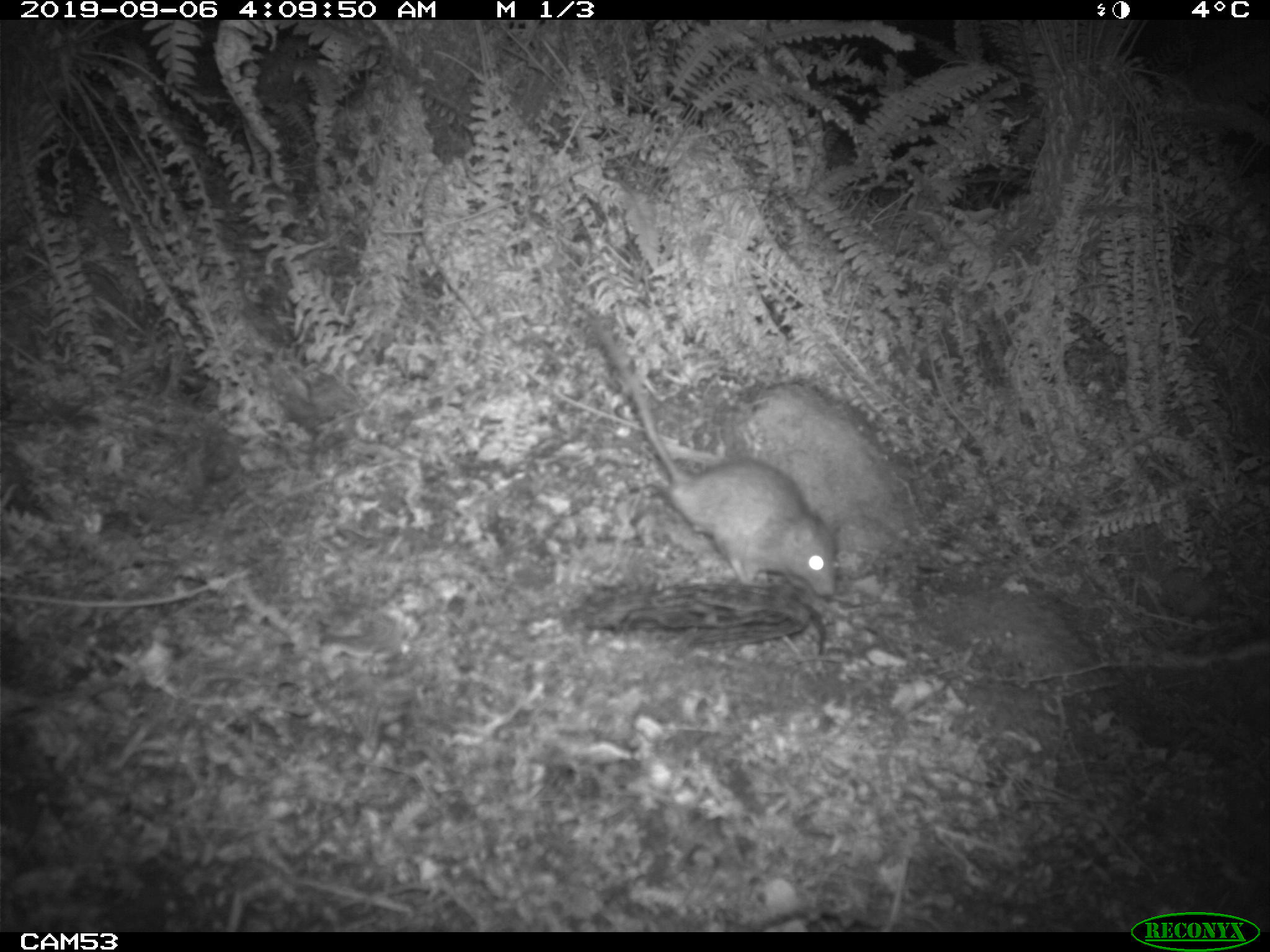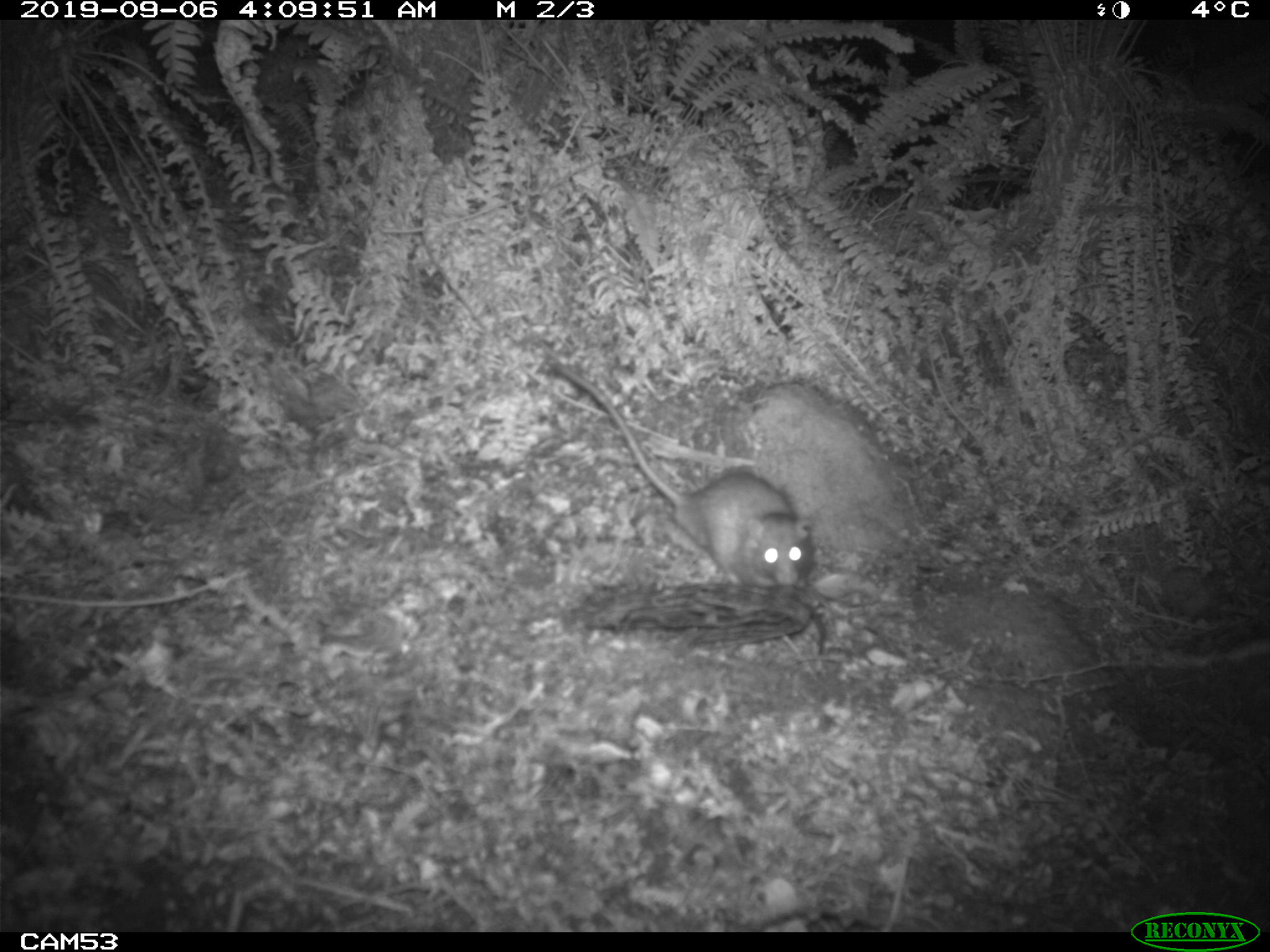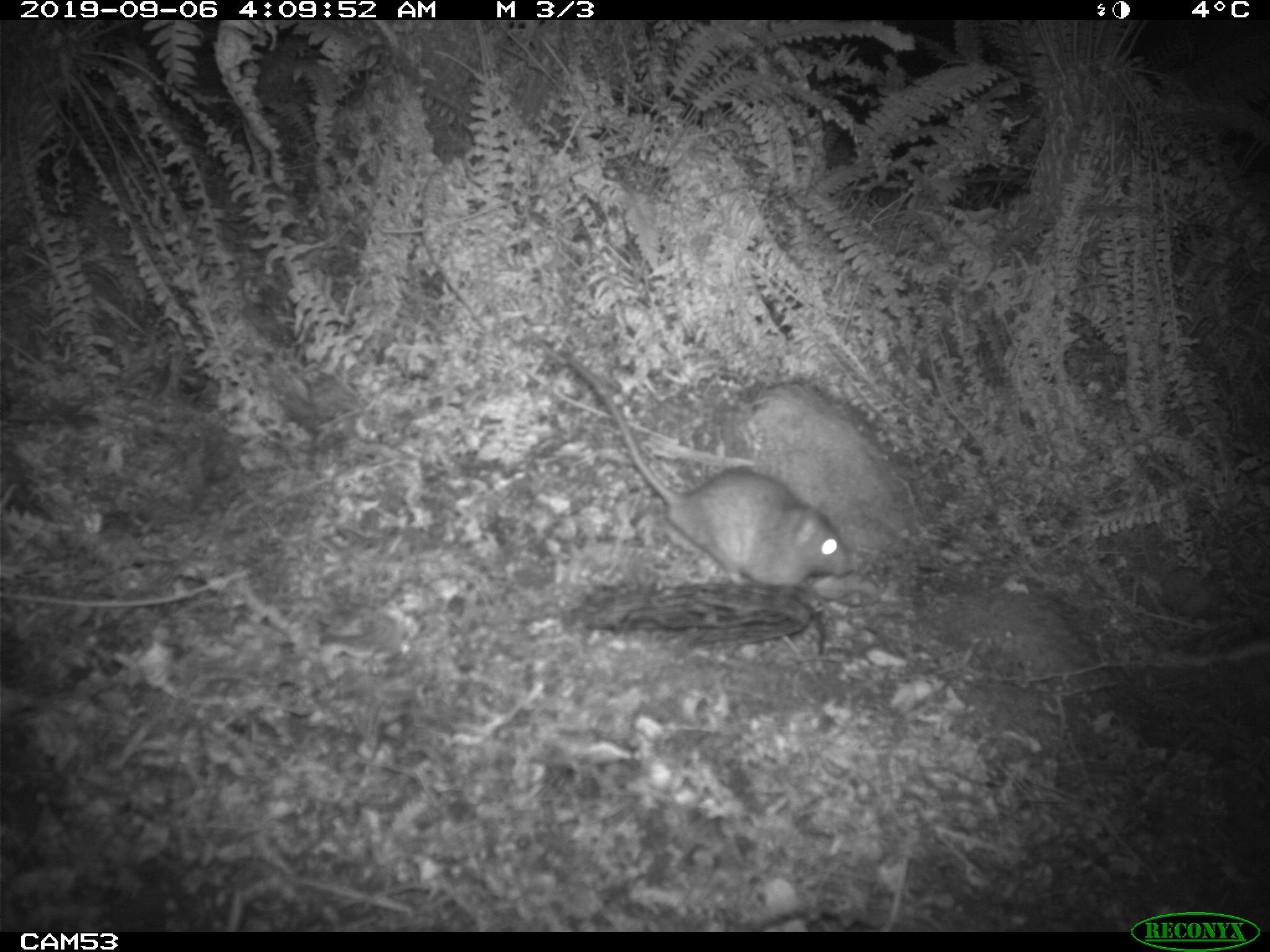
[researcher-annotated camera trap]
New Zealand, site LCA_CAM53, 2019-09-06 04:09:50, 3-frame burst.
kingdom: Animalia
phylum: Chordata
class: Mammalia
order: Rodentia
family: Muridae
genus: Rattus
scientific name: Rattus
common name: rat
Rat (Rattus).